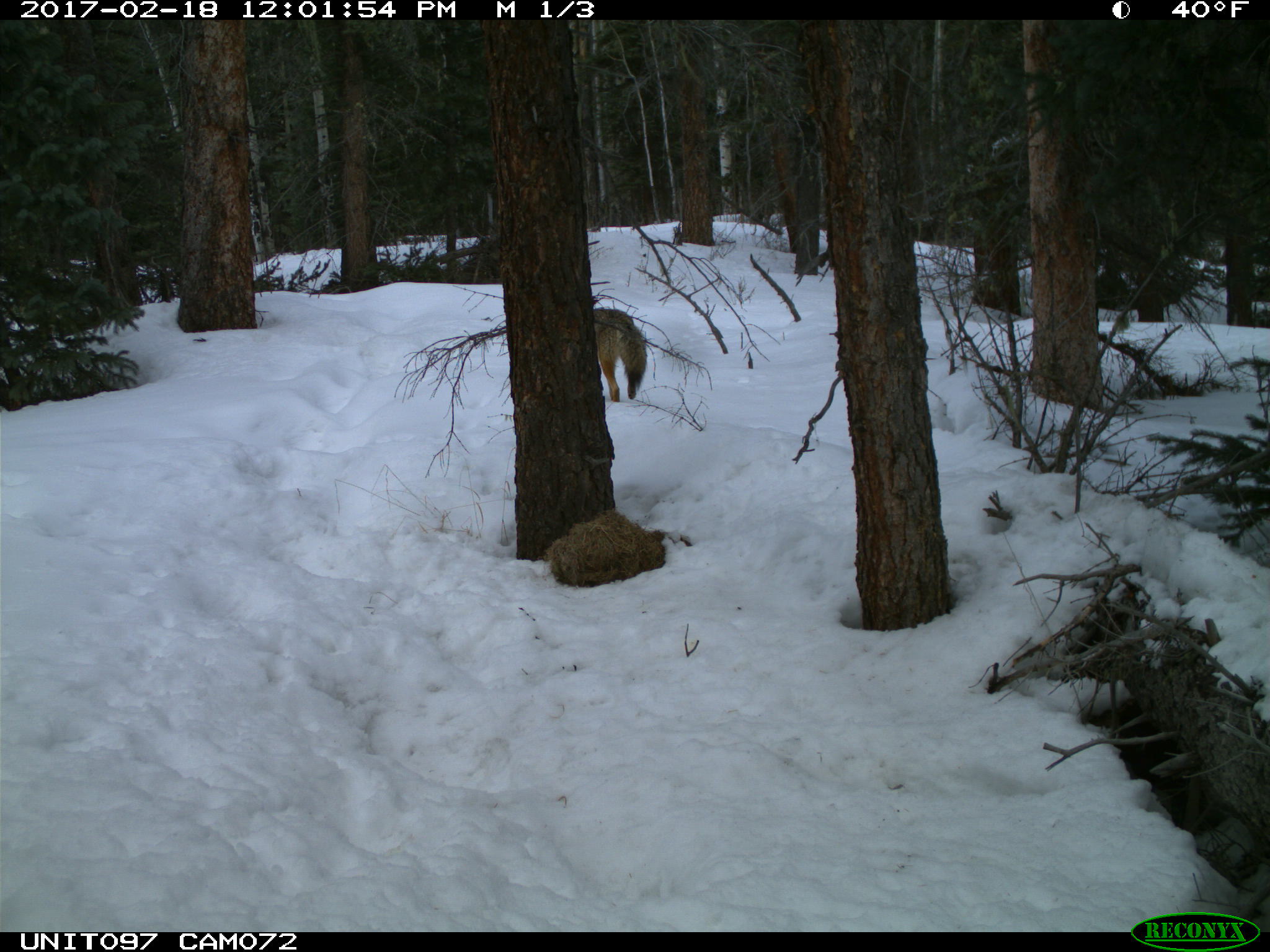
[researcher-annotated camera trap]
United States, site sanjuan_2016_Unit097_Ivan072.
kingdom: Animalia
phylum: Chordata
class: Mammalia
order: Carnivora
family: Canidae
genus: Canis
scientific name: Canis latrans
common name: coyote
Canis latrans (coyote).